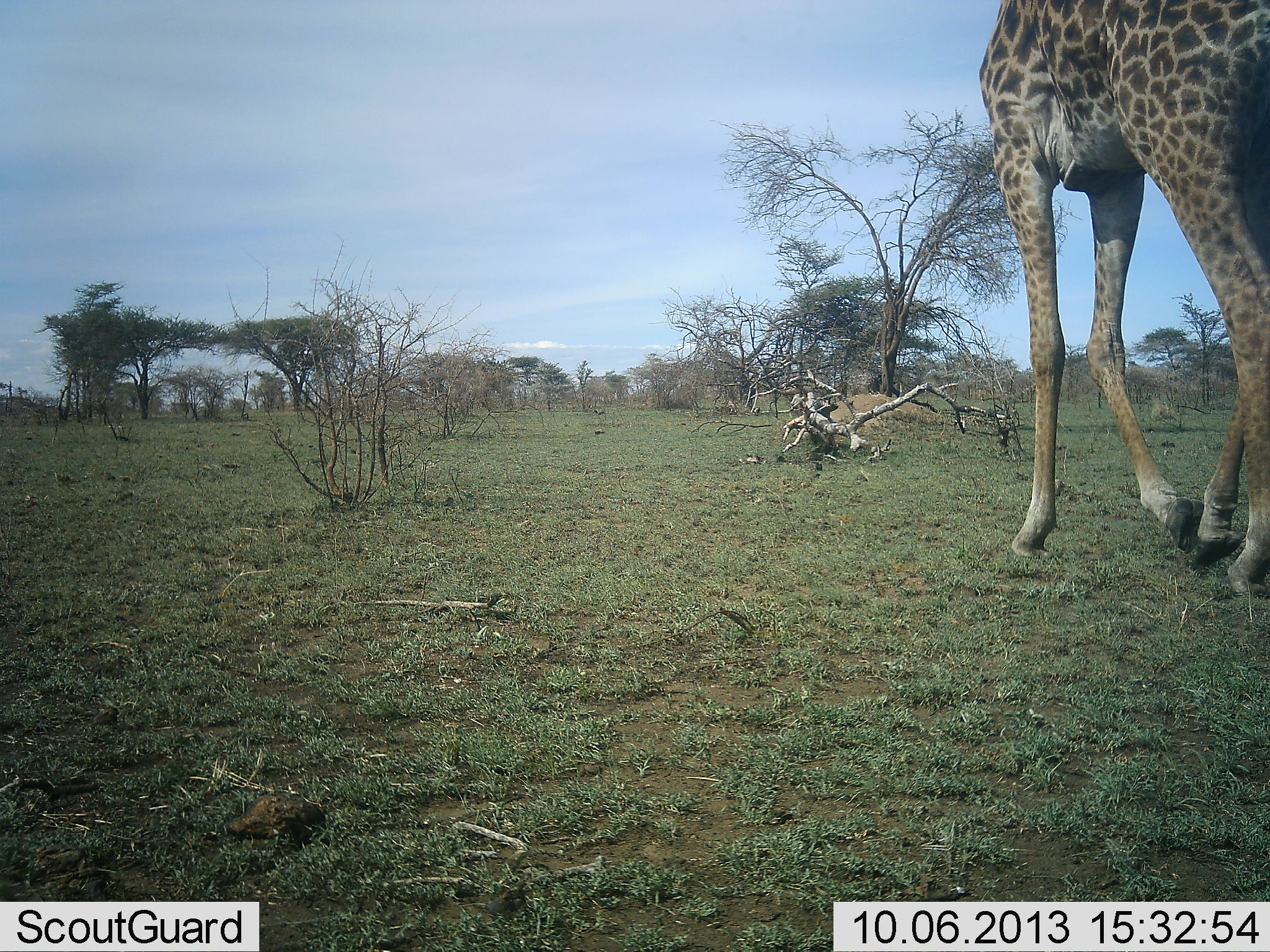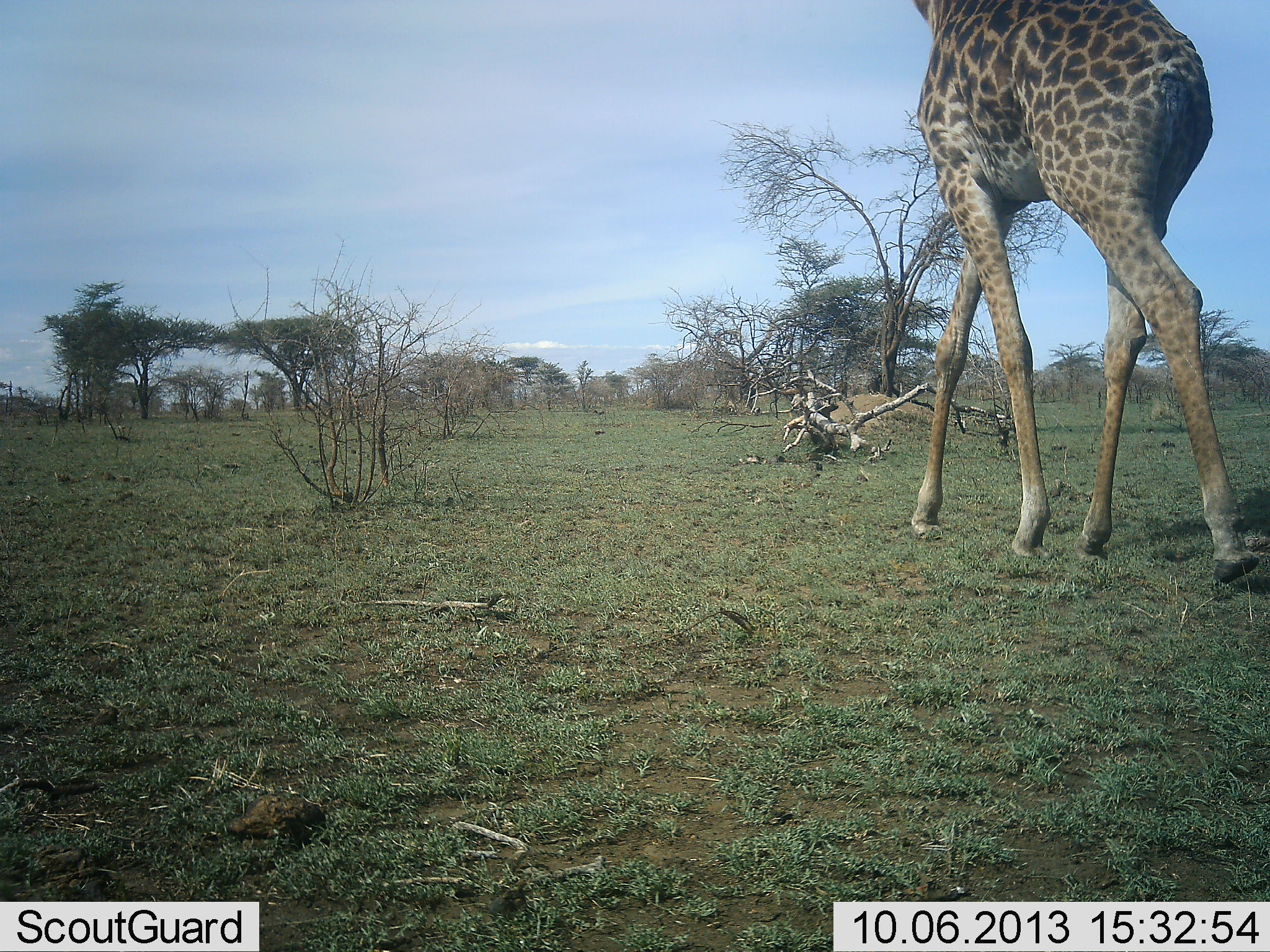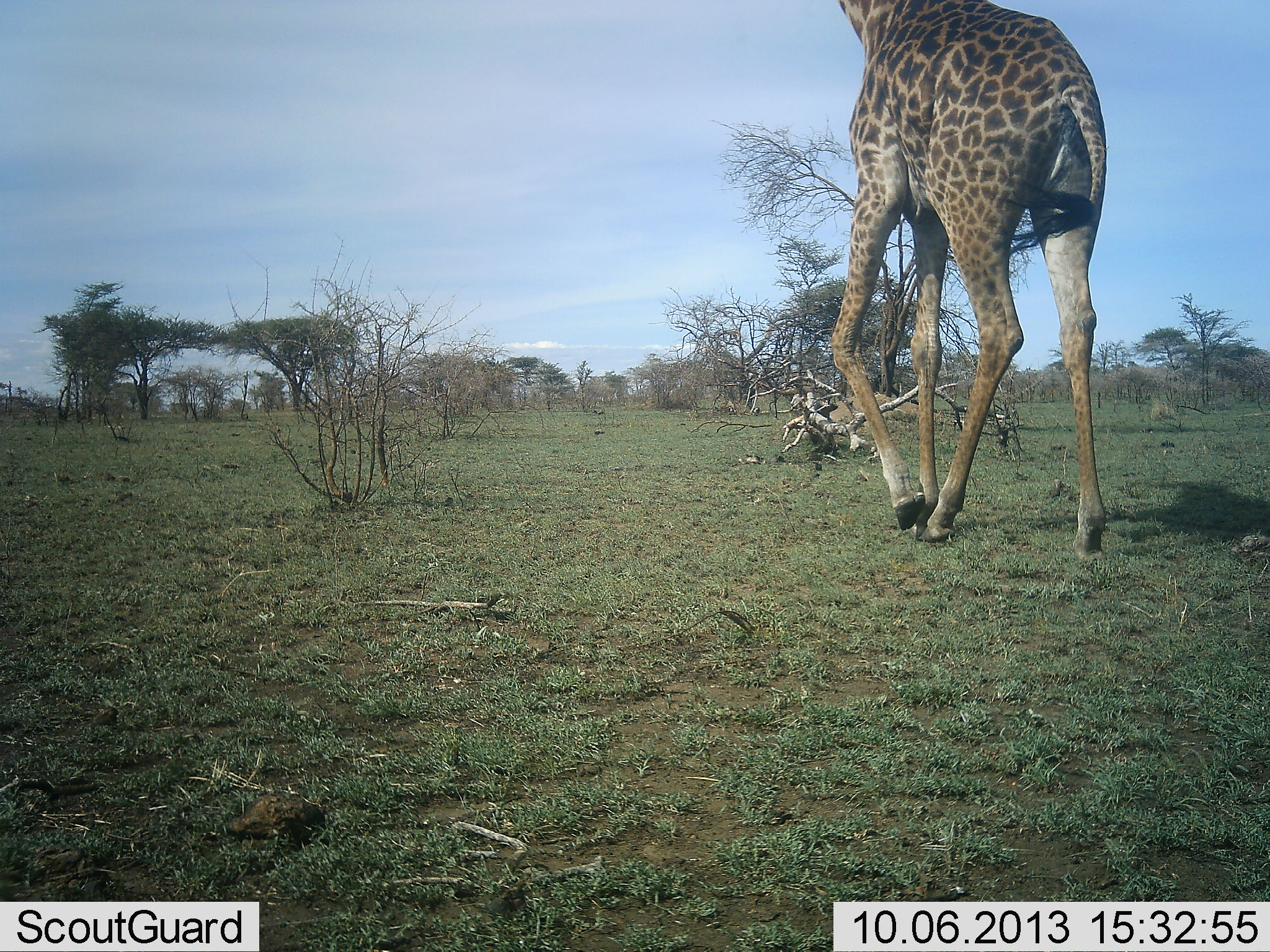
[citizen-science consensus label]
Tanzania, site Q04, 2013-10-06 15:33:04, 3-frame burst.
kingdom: Animalia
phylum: Chordata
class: Mammalia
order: Artiodactyla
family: Giraffidae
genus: Giraffa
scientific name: Giraffa camelopardalis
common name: giraffe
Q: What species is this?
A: Giraffe (Giraffa camelopardalis).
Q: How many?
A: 1.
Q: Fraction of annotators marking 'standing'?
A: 0%.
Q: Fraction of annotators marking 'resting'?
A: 0%.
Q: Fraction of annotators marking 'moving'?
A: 94%.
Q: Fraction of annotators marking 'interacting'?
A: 0%.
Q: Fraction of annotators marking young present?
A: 0%.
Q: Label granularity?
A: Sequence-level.